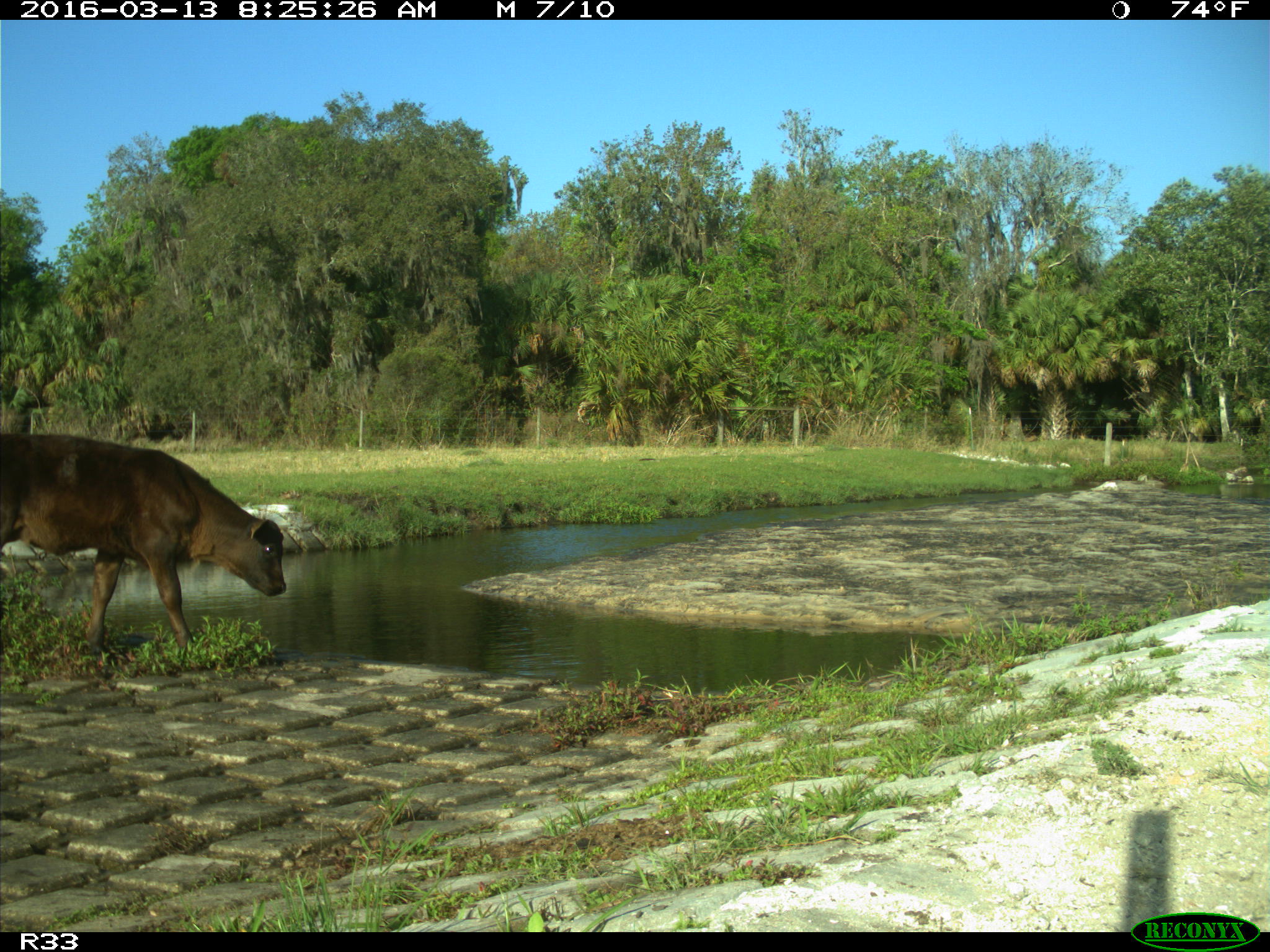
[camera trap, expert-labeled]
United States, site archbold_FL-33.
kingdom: Animalia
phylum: Chordata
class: Mammalia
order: Artiodactyla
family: Bovidae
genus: Bos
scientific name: Bos taurus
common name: domestic cow